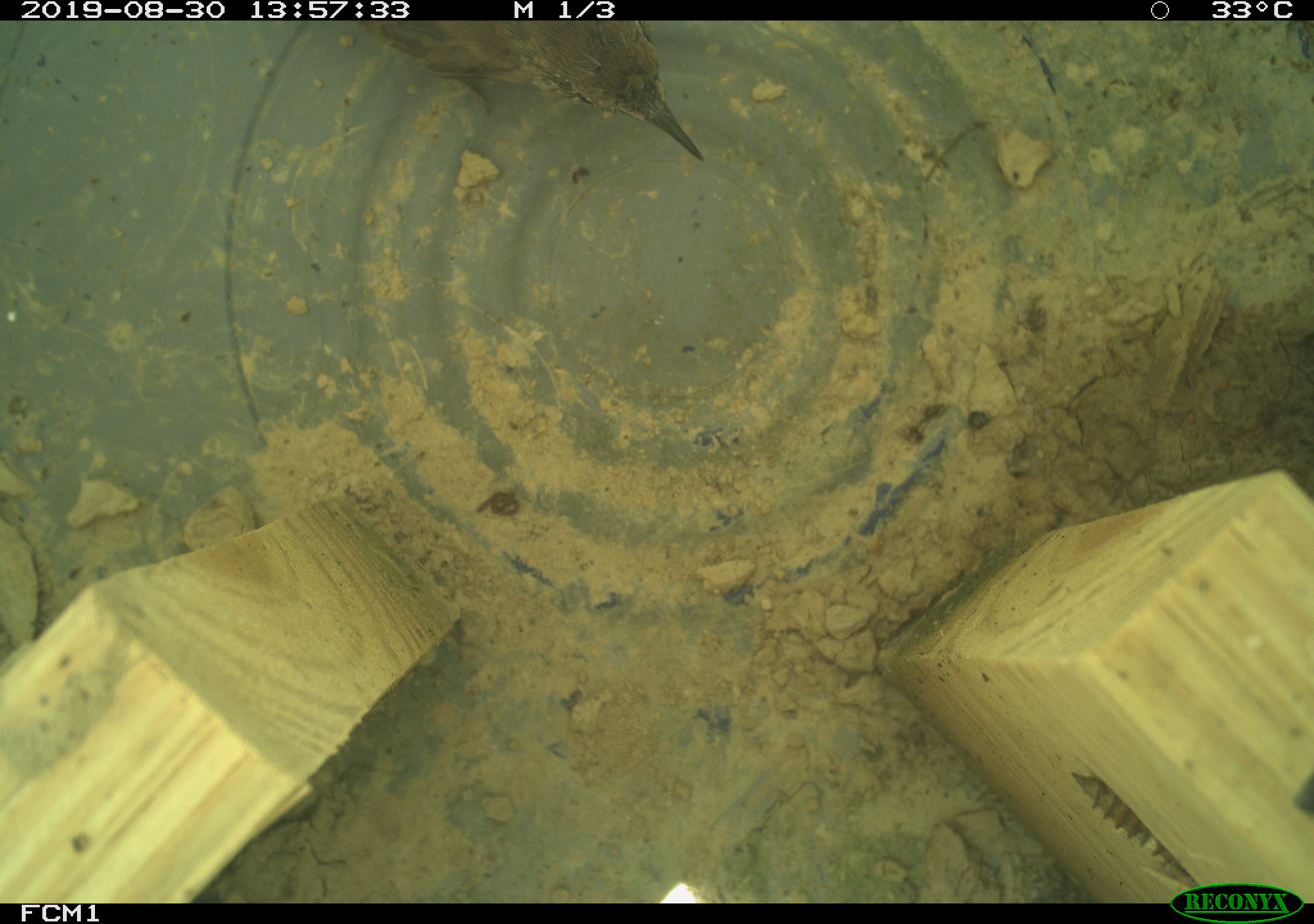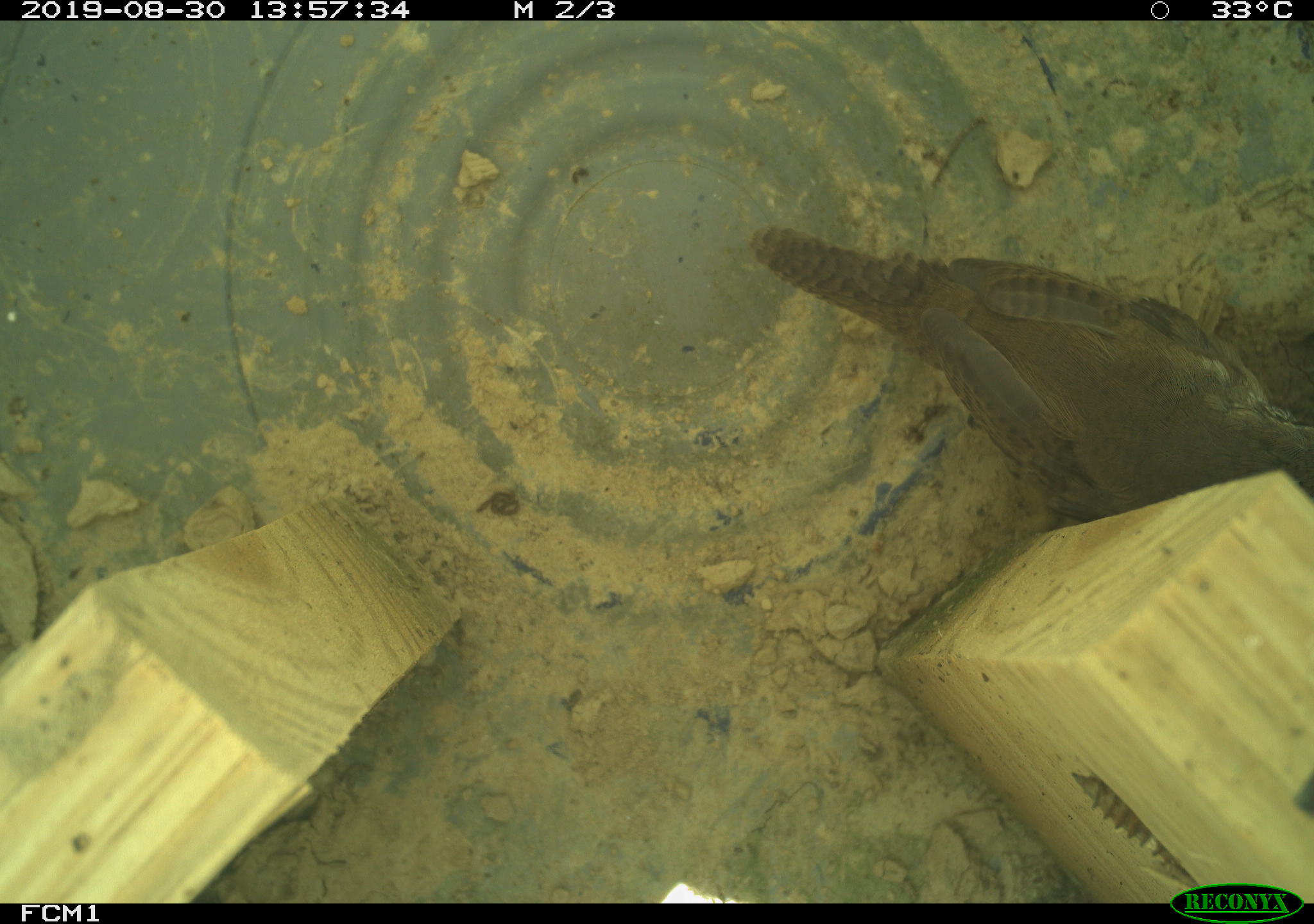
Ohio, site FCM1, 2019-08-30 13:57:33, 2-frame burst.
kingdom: Animalia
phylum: Chordata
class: Aves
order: Passeriformes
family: Troglodytidae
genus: Troglodytes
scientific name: Troglodytes aedon aedon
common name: northern house wren